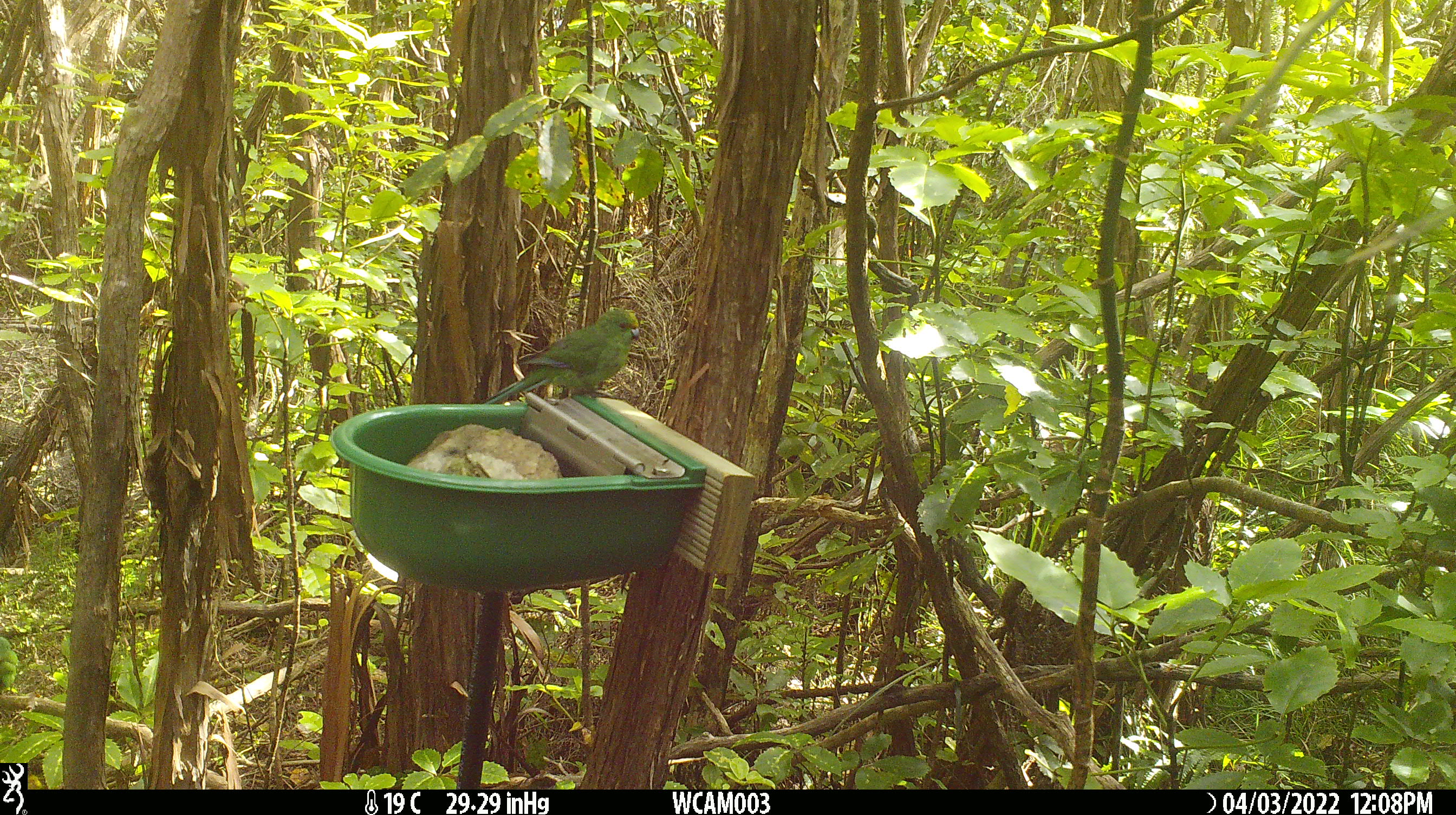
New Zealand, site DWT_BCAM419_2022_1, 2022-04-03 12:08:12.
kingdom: Animalia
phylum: Chordata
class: Aves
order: Psittaciformes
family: Psittaculidae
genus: Cyanoramphus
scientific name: Cyanoramphus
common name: parakeet